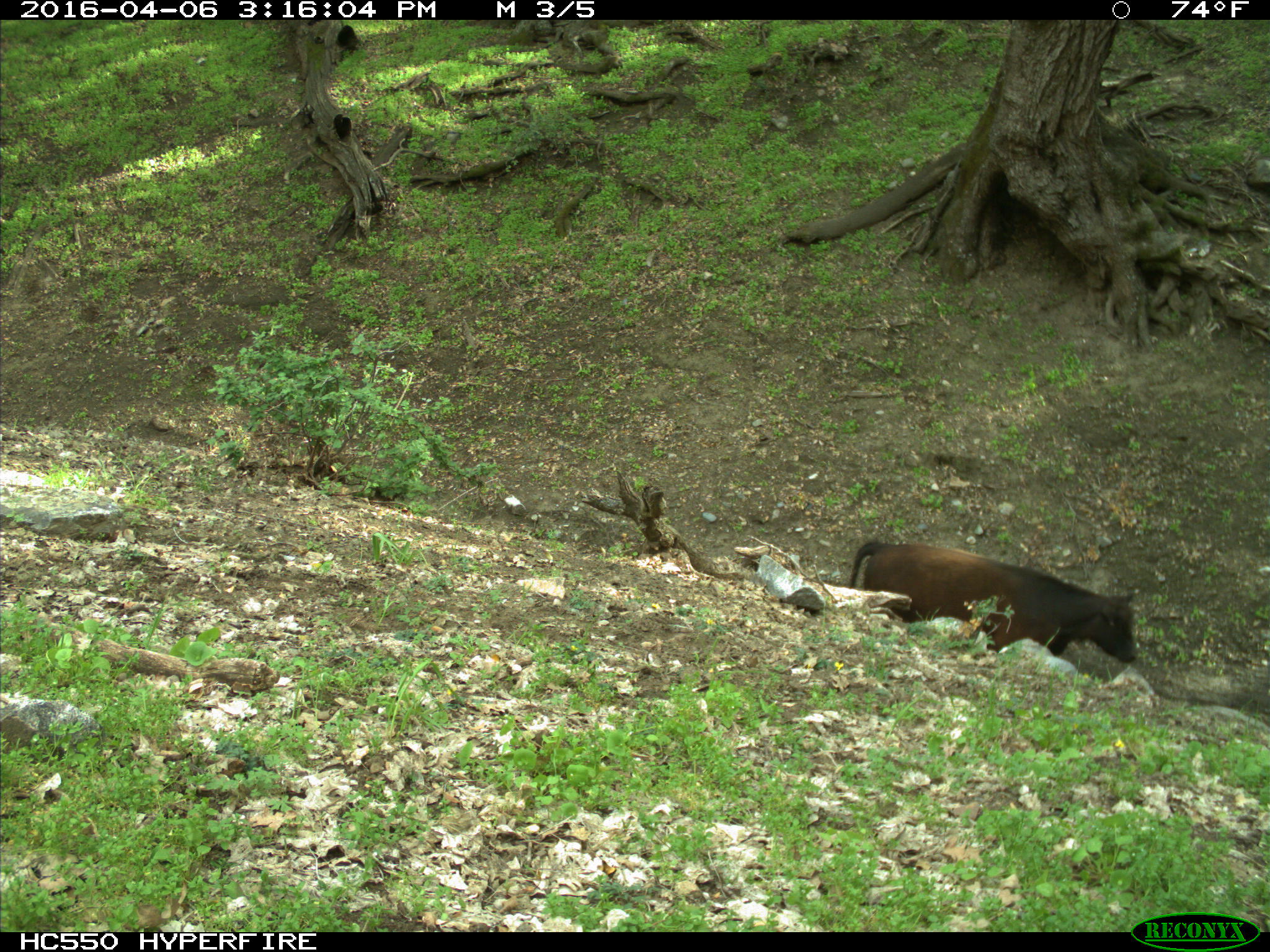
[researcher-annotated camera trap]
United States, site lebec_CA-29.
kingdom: Animalia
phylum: Chordata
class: Mammalia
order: Artiodactyla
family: Bovidae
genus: Bos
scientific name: Bos taurus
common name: domestic cow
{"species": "Bos taurus (domestic cow)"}